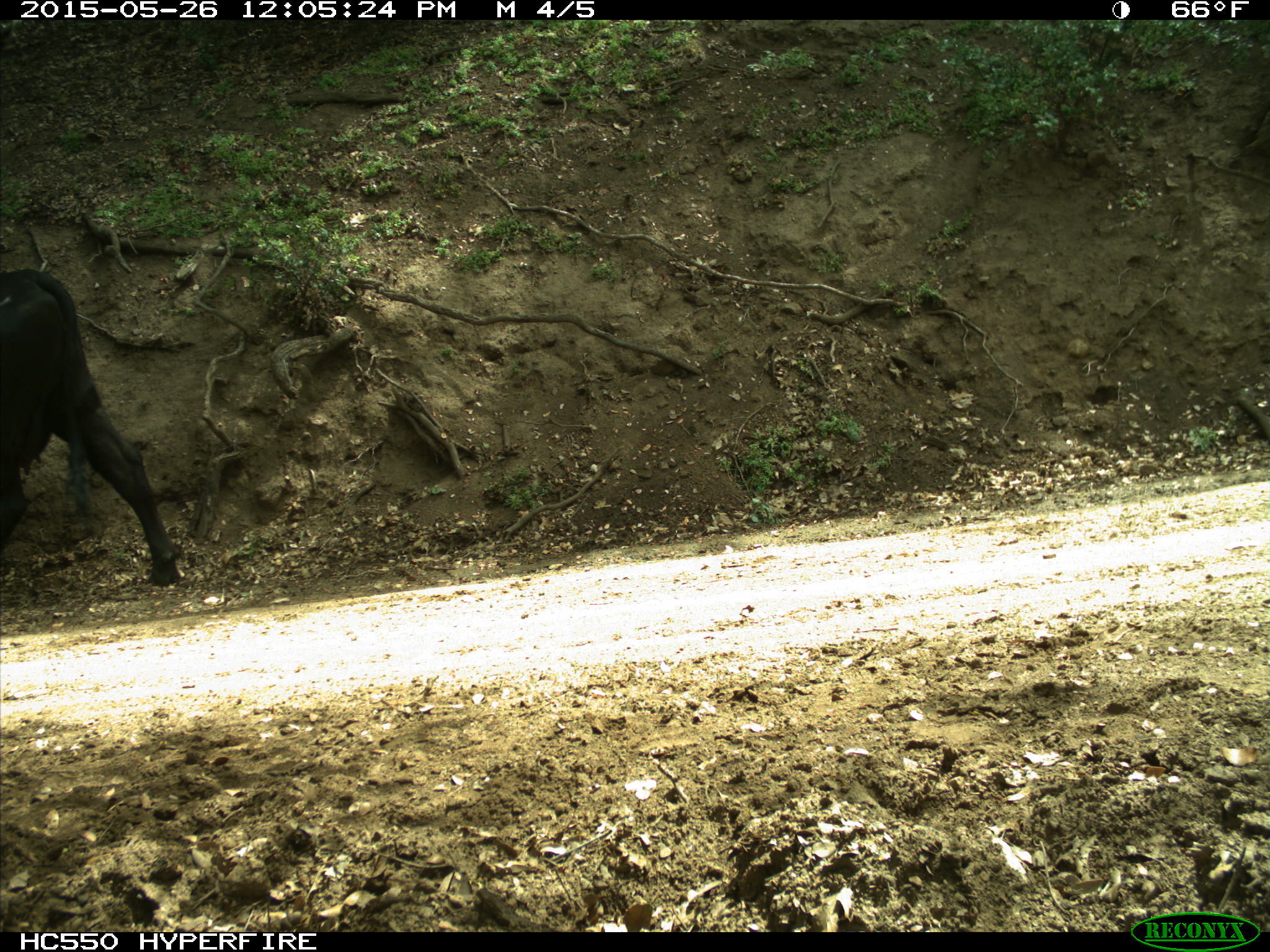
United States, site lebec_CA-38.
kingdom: Animalia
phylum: Chordata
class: Mammalia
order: Artiodactyla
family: Bovidae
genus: Bos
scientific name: Bos taurus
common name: domestic cow